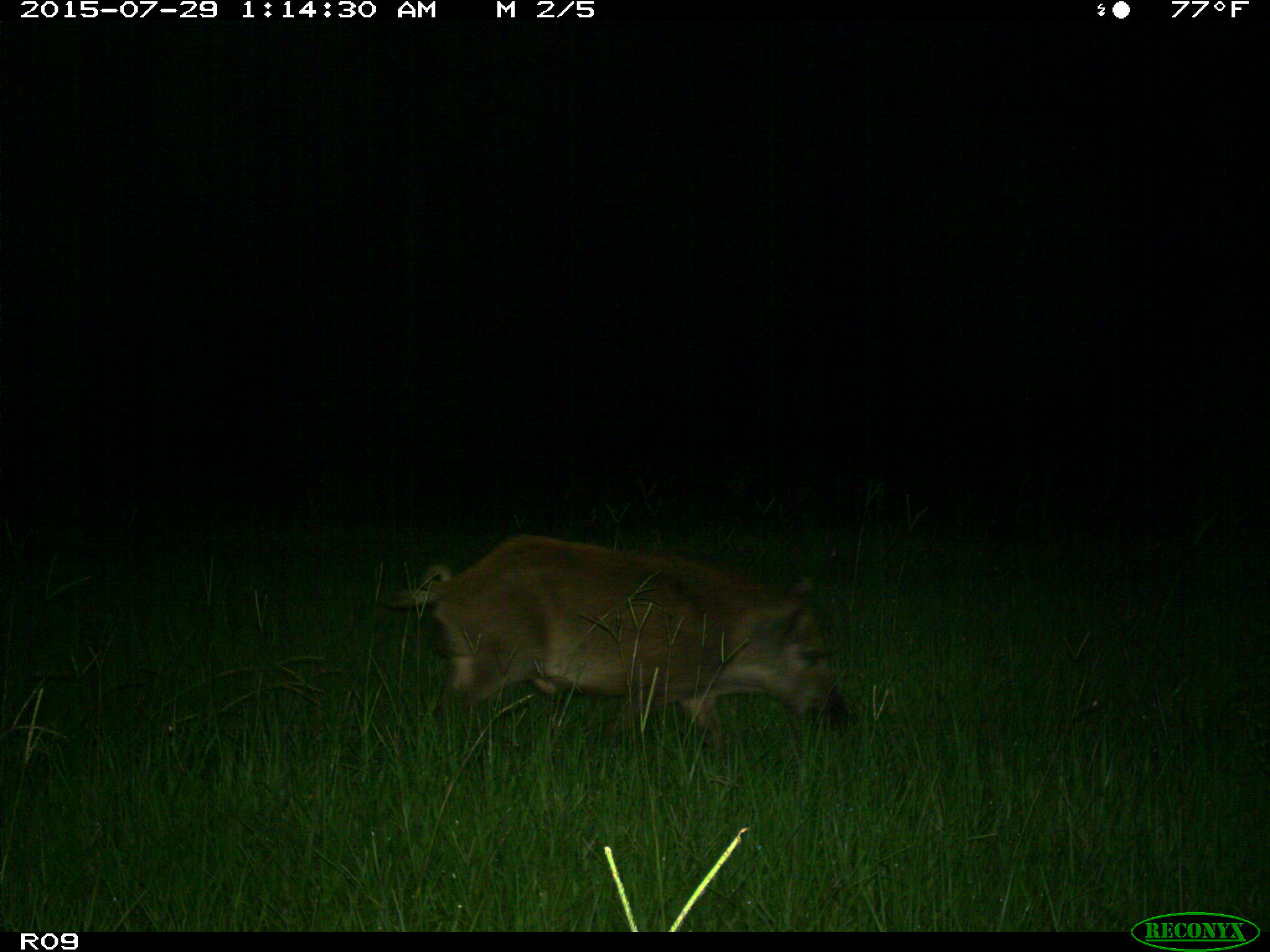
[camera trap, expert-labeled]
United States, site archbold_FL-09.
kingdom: Animalia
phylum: Chordata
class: Mammalia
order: Artiodactyla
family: Suidae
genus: Sus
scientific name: Sus scrofa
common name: wild boar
Sus scrofa (wild boar).